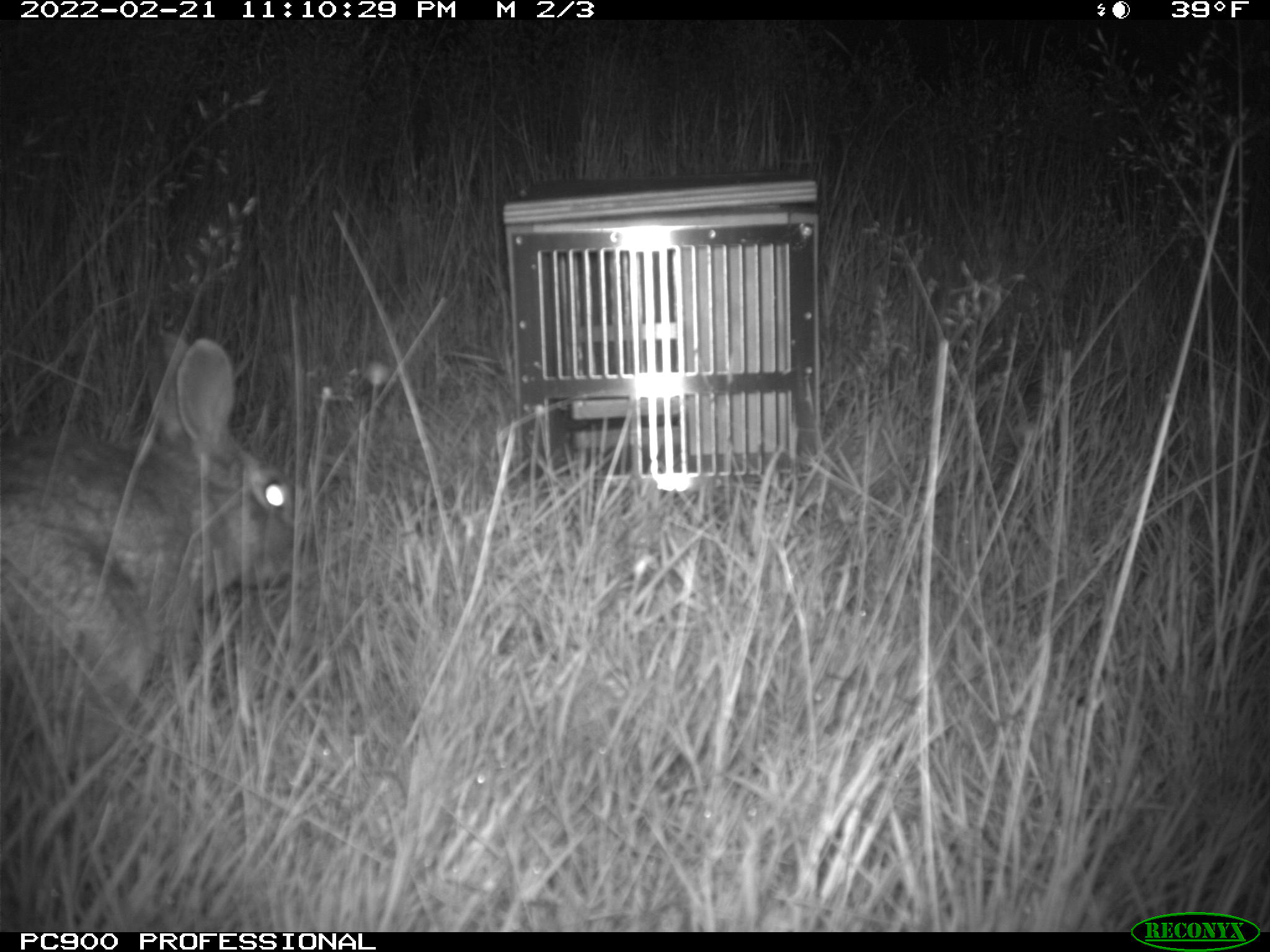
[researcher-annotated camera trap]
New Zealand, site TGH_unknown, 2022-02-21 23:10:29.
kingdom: Animalia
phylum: Chordata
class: Mammalia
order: Lagomorpha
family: Leporidae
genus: Oryctolagus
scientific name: Oryctolagus cuniculus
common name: european rabbit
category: rabbit